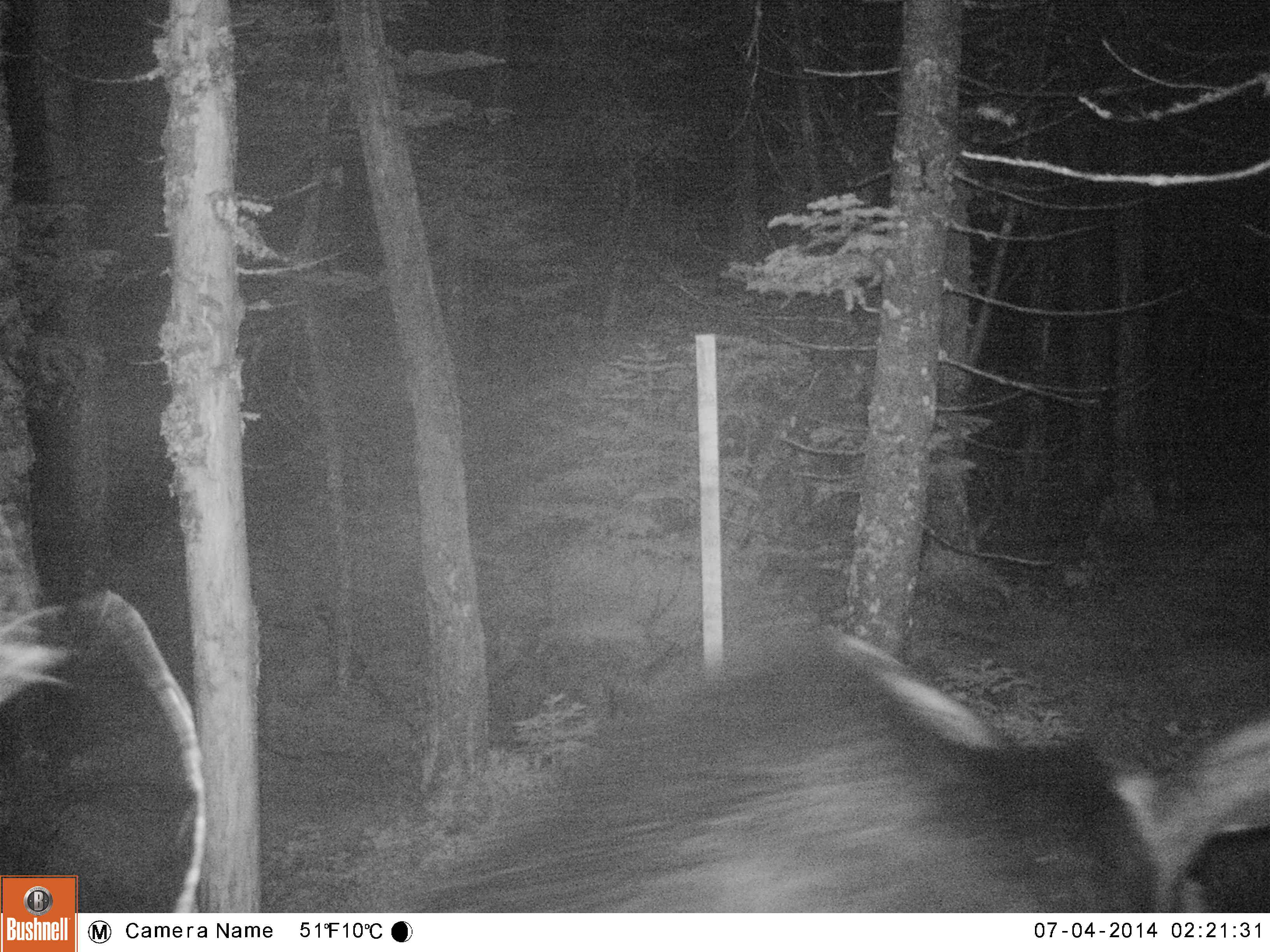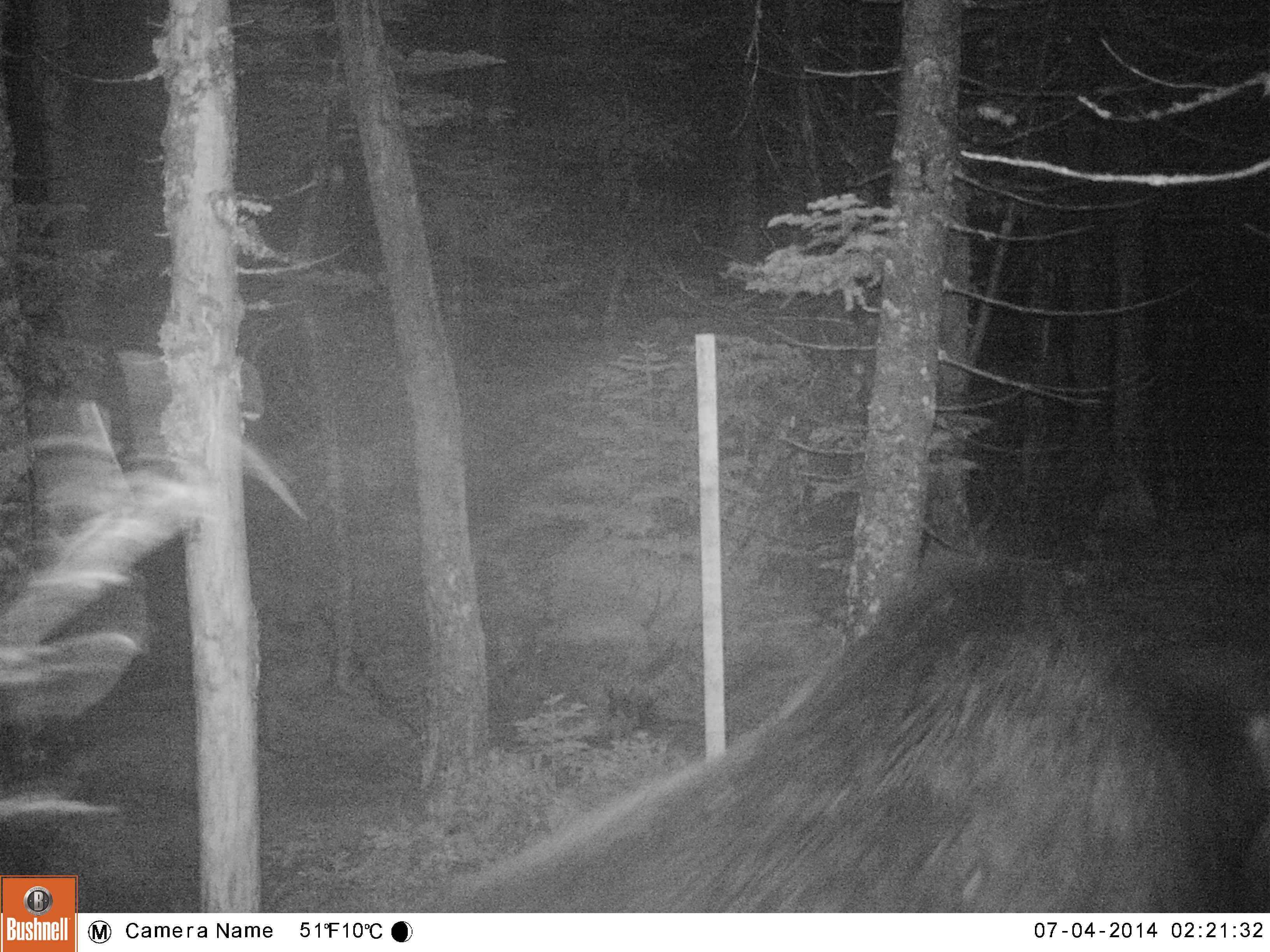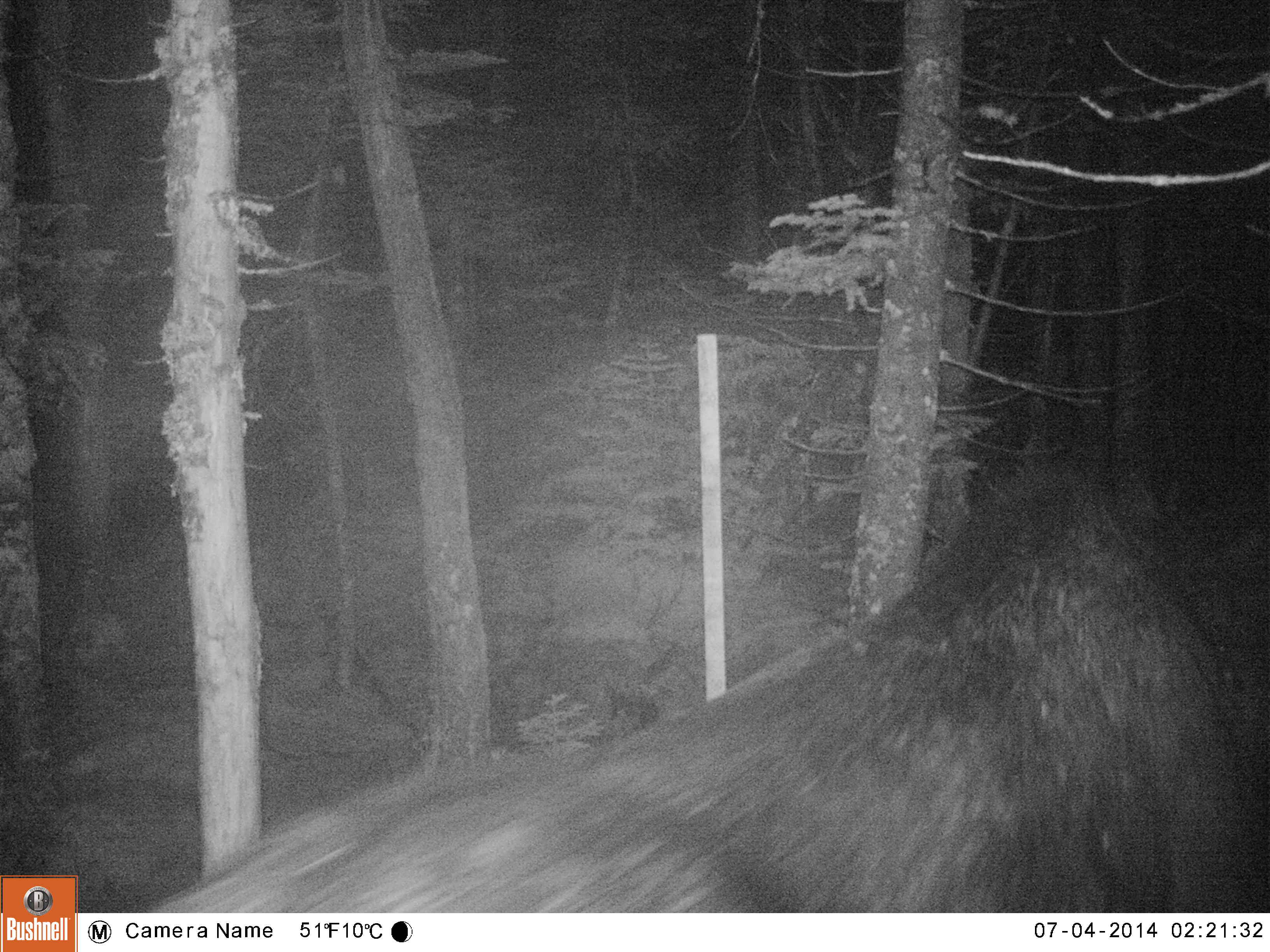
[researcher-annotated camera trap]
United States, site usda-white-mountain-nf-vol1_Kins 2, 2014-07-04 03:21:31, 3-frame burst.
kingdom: Animalia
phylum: Chordata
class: Mammalia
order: Artiodactyla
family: Cervidae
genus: Alces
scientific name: Alces alces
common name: moose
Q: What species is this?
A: Moose (Alces alces).